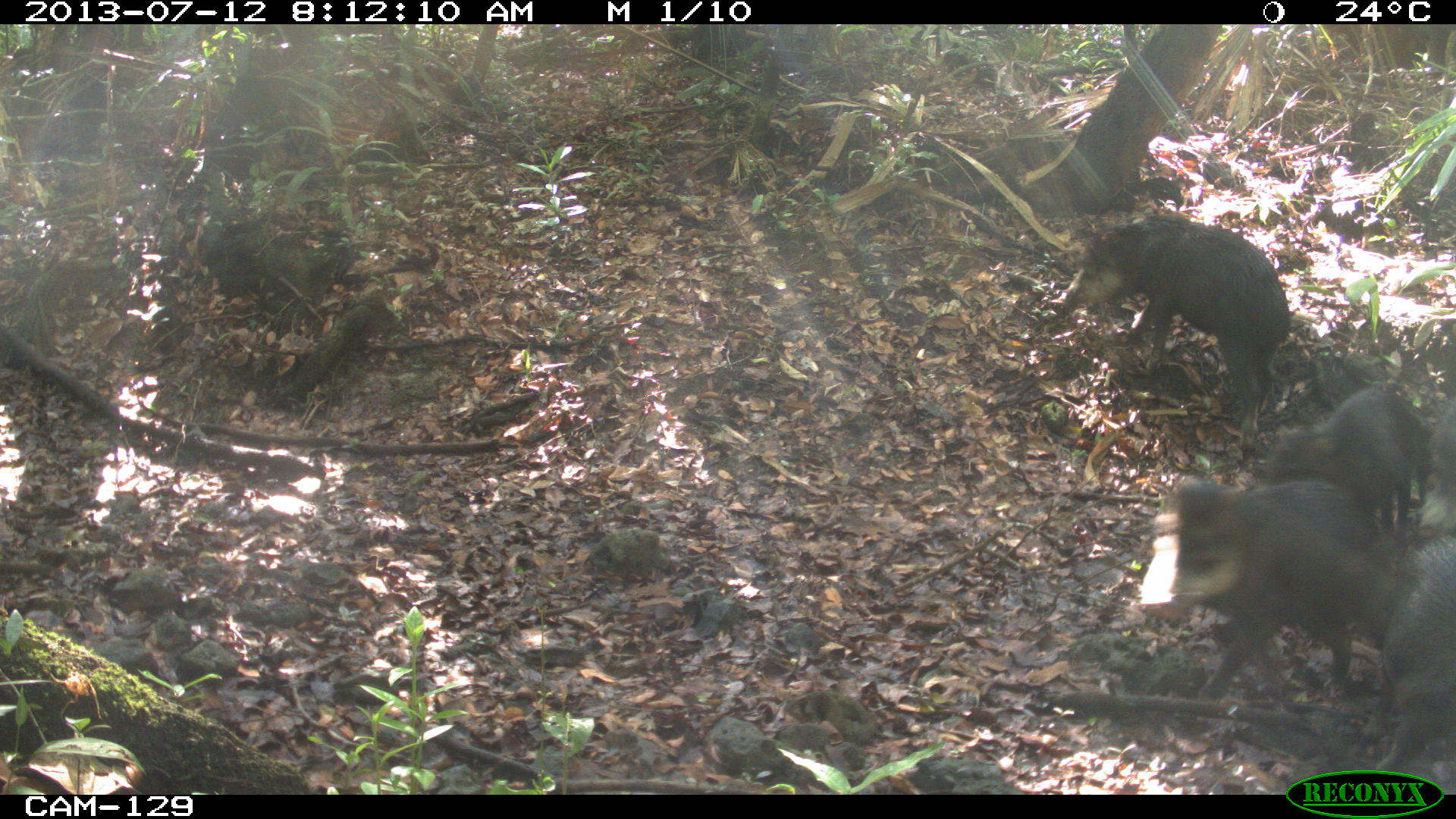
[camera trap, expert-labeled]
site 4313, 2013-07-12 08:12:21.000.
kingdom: Animalia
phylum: Chordata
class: Mammalia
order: Artiodactyla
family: Tayassuidae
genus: Tayassu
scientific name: Tayassu pecari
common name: white-lipped peccary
Tayassu pecari (white-lipped peccary), count 20.